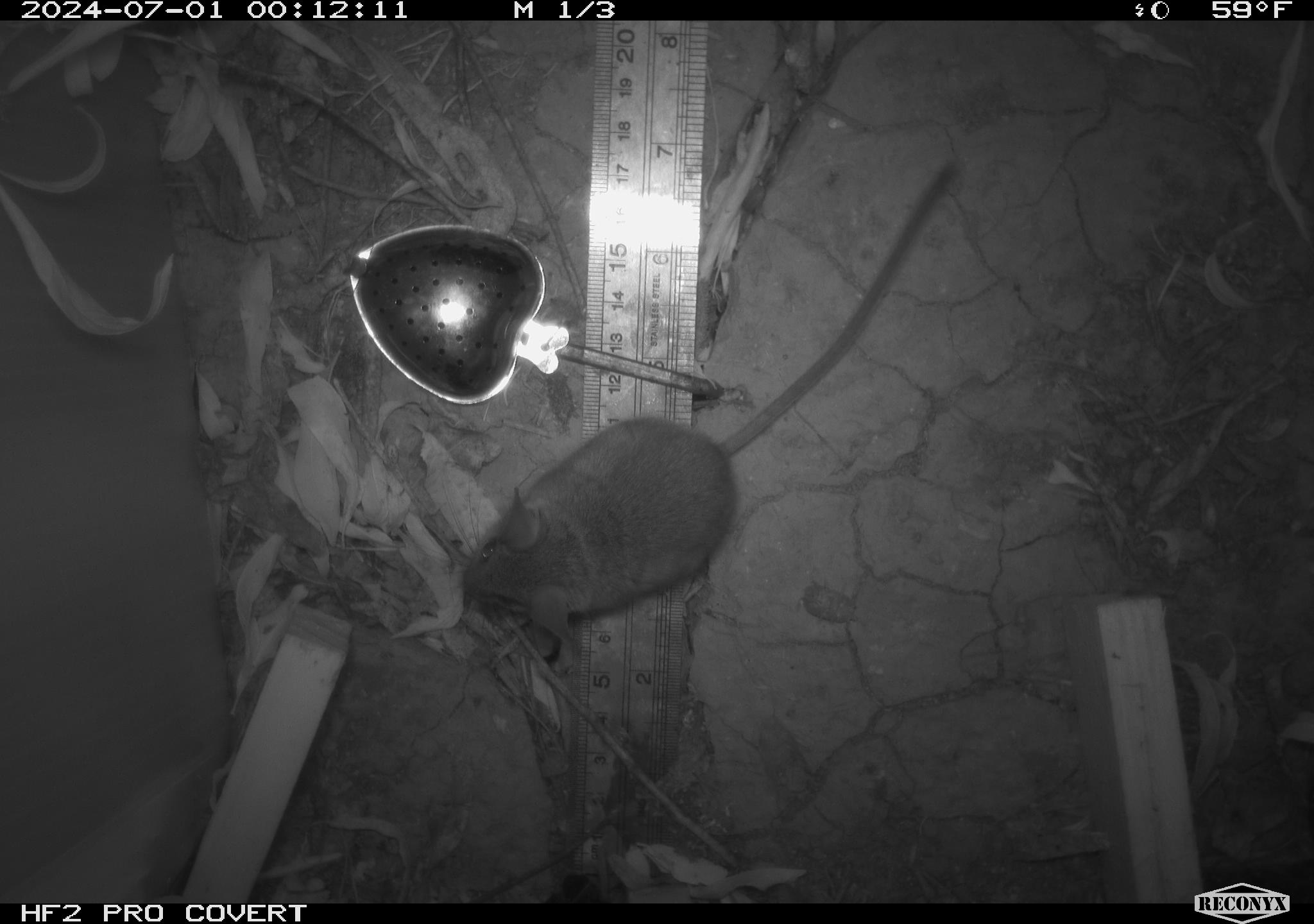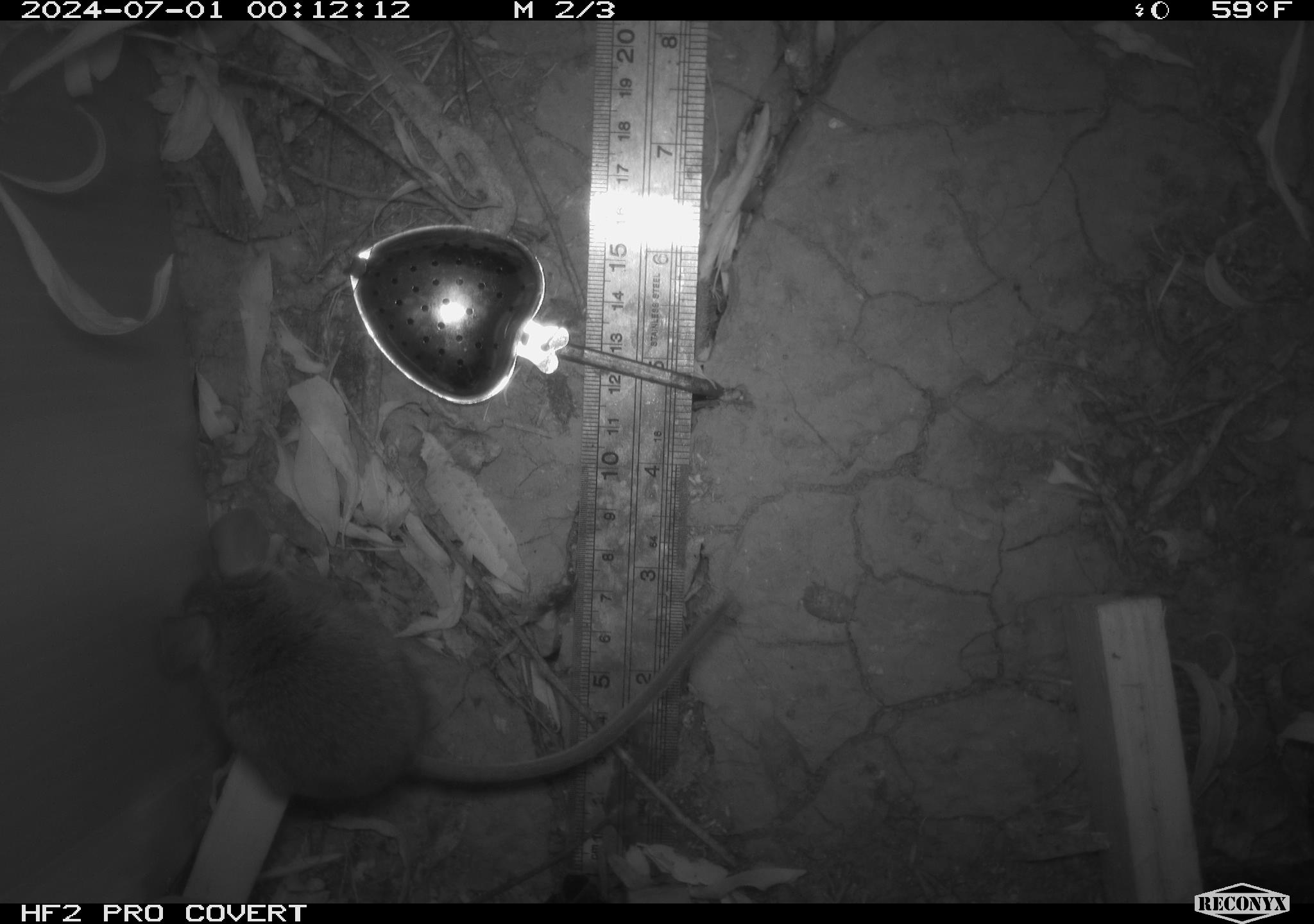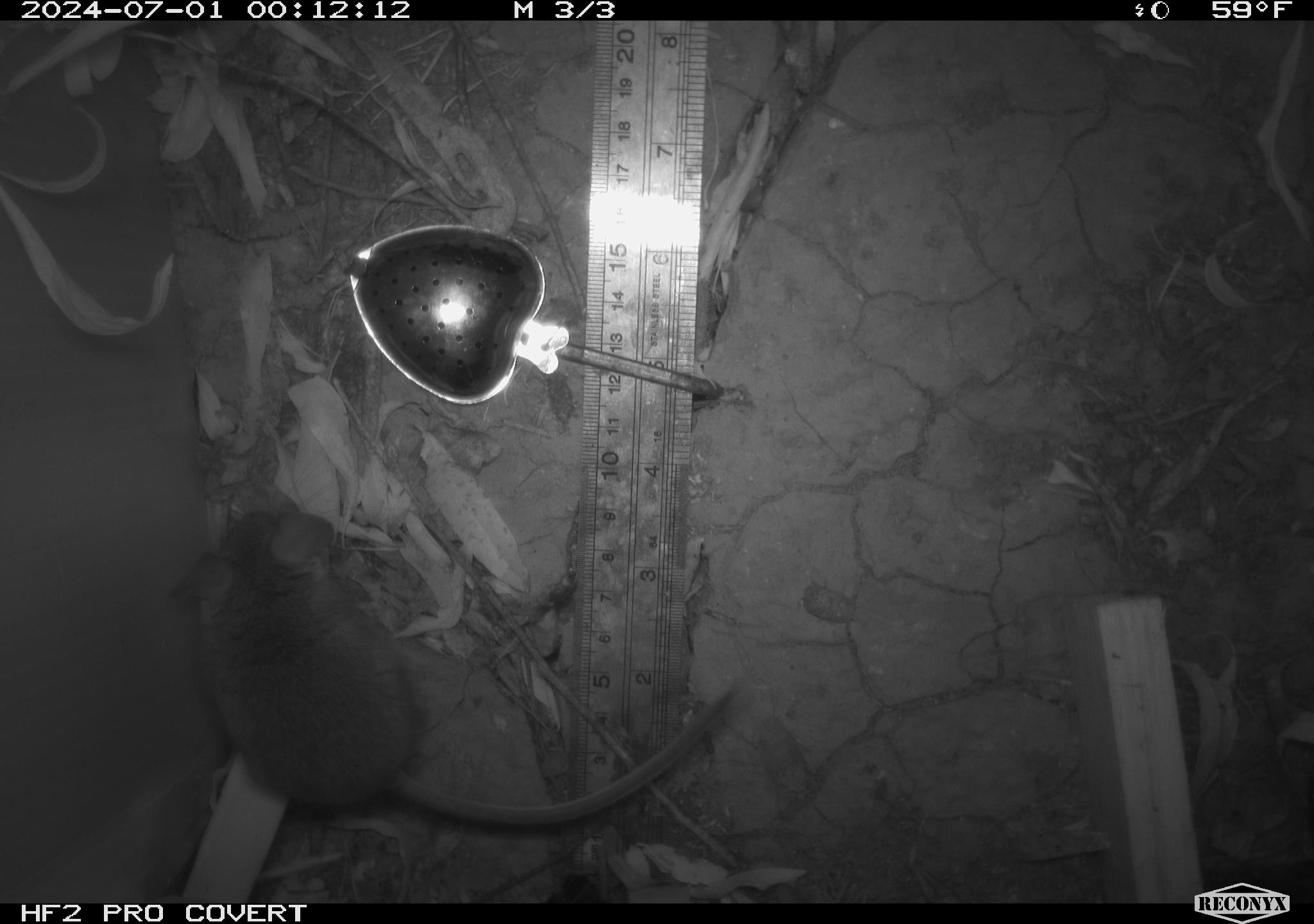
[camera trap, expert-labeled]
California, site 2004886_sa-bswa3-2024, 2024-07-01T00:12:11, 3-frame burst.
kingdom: Animalia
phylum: Chordata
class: Mammalia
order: Rodentia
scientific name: Rodentia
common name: mouse species